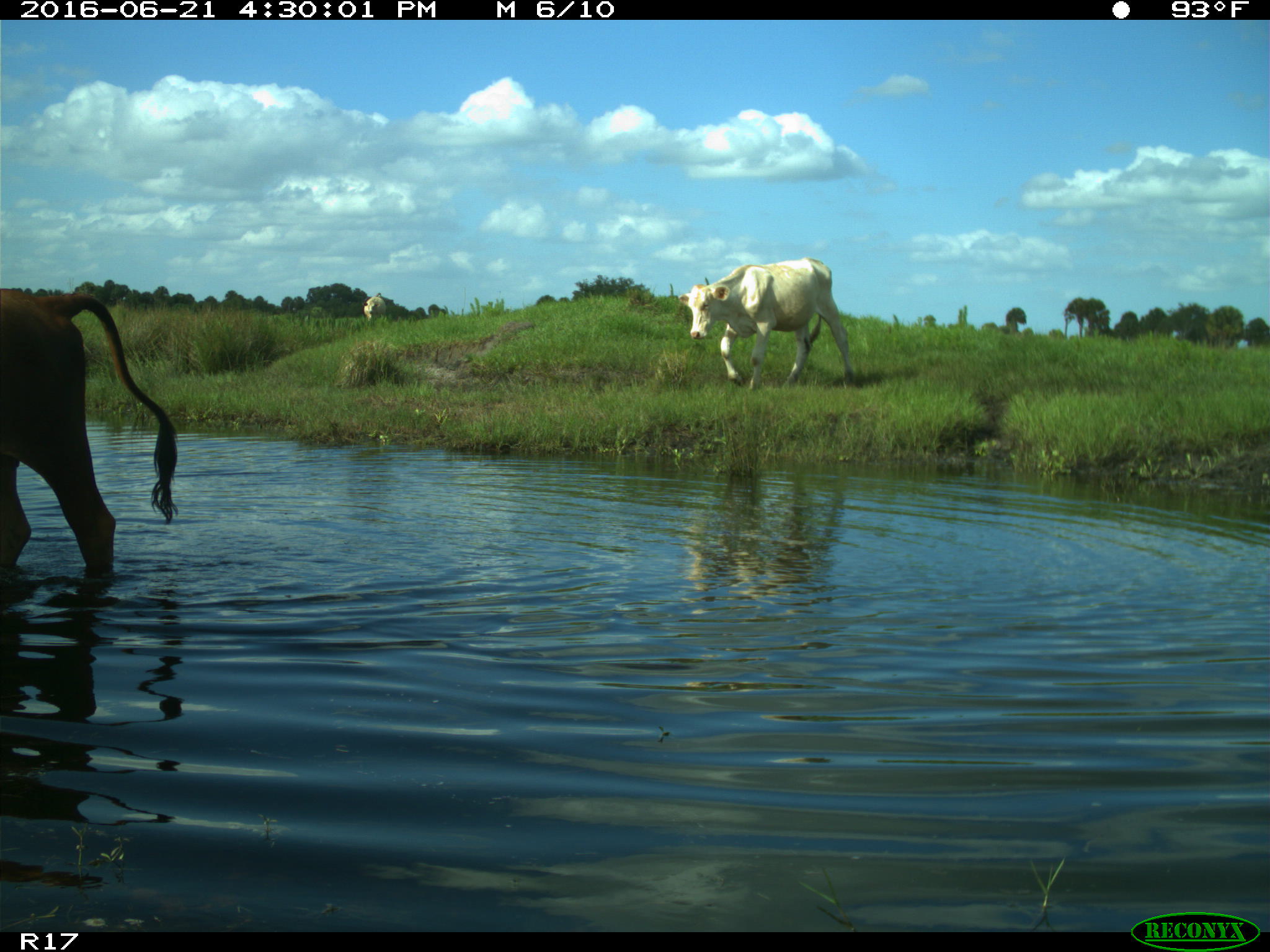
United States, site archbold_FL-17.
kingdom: Animalia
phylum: Chordata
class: Mammalia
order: Artiodactyla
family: Bovidae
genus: Bos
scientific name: Bos taurus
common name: domestic cow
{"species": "Bos taurus (domestic cow)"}